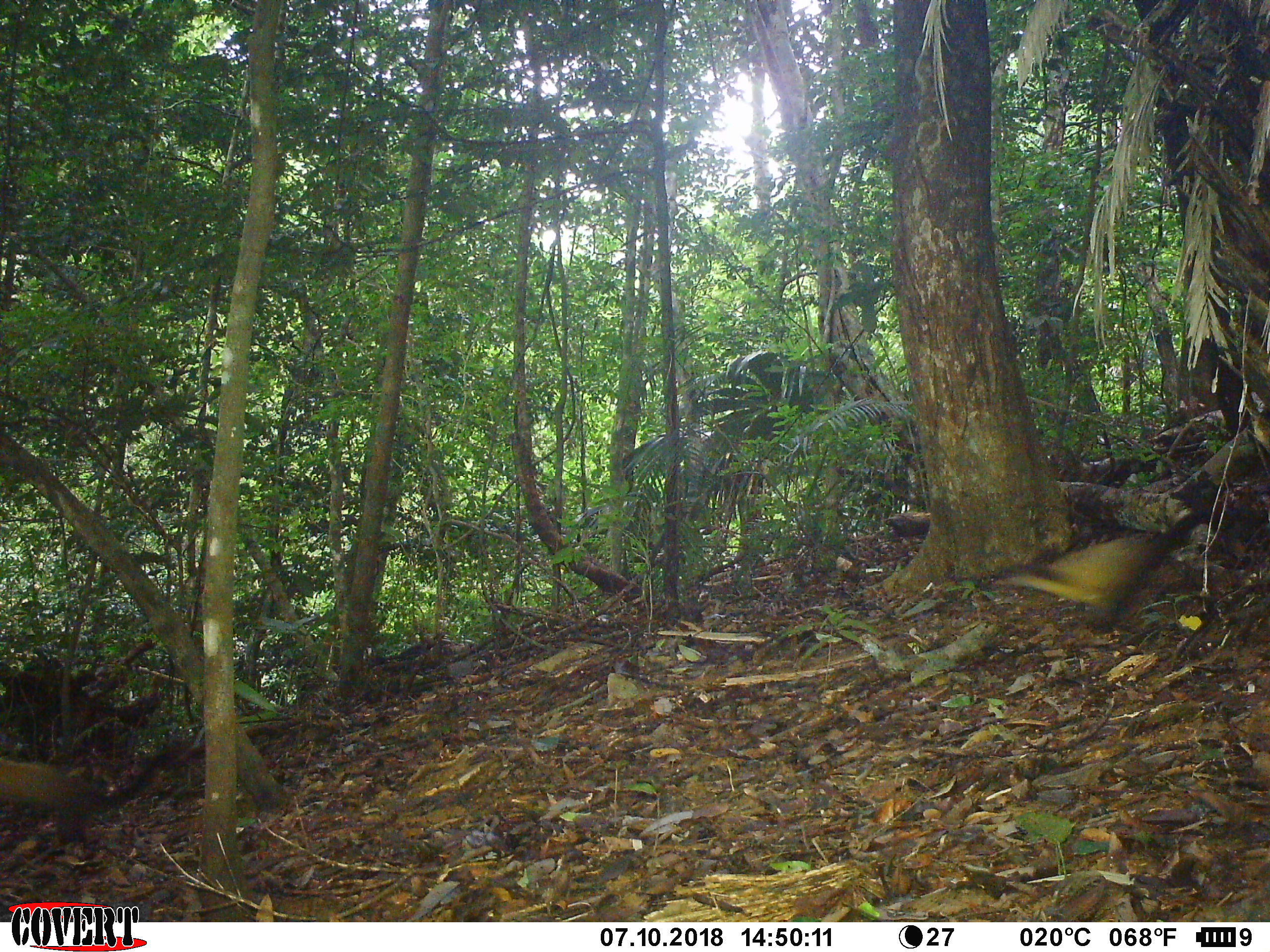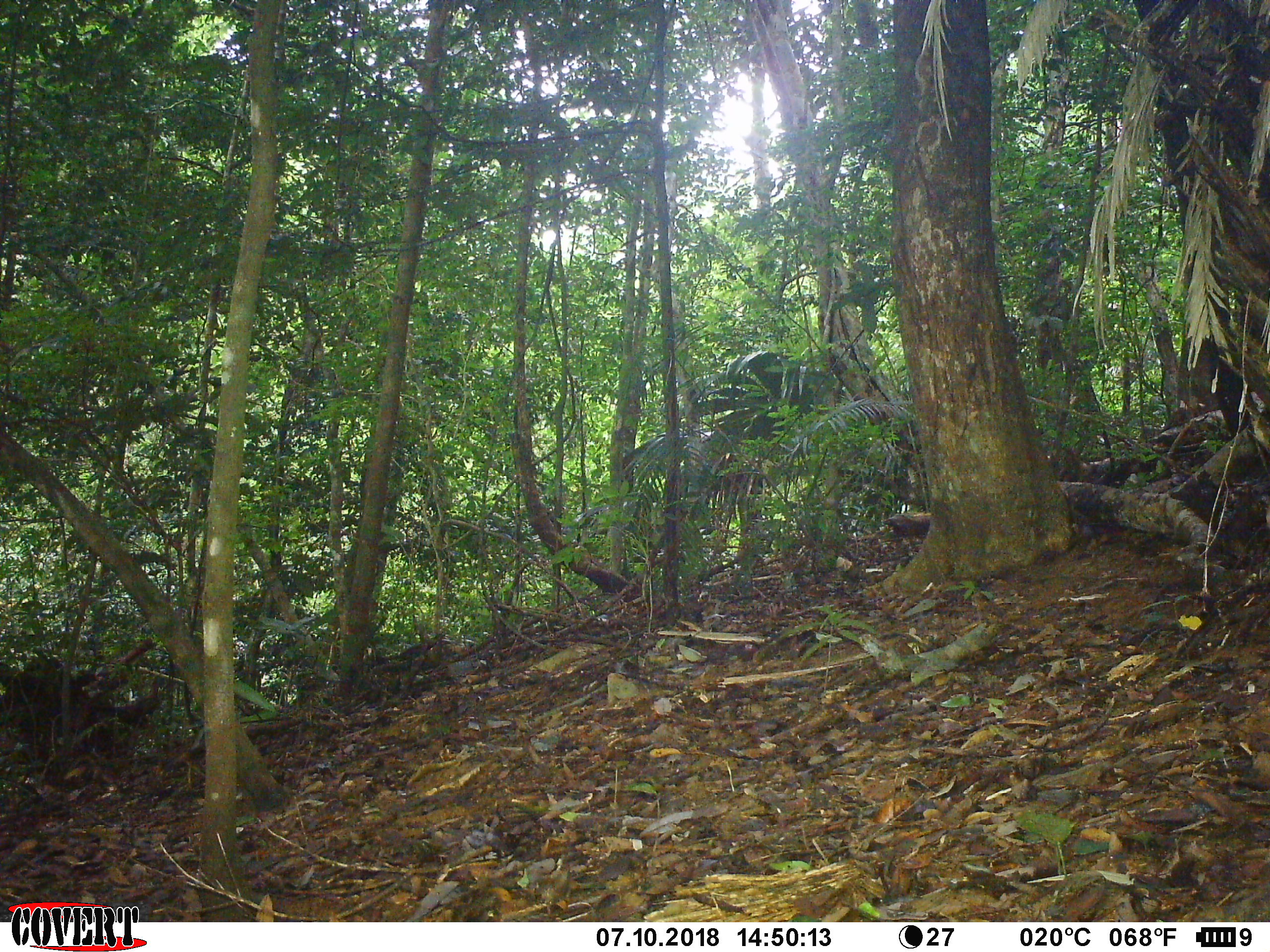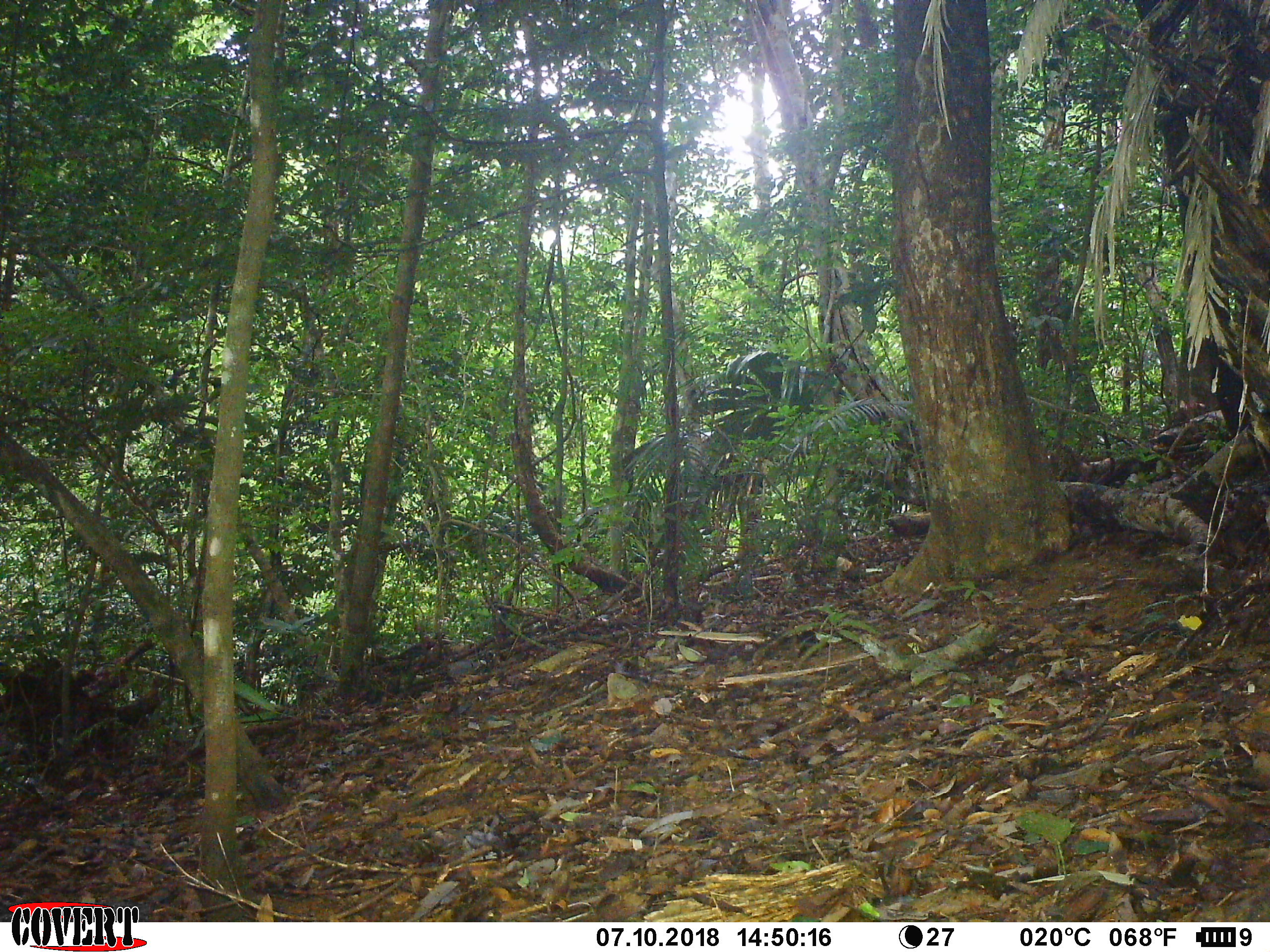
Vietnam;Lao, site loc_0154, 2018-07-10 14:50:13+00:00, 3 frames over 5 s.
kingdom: Animalia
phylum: Chordata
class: Mammalia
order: Carnivora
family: Mustelidae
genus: Martes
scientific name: Martes flavigula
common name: yellow-throated marten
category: yellow throated marten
Yellow throated marten (yellow-throated marten) (Martes flavigula). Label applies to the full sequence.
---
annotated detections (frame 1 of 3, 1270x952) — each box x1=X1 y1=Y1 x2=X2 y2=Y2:
yellow throated marten: x1=980 y1=511 x2=1204 y2=629; x1=0 y1=745 x2=184 y2=844